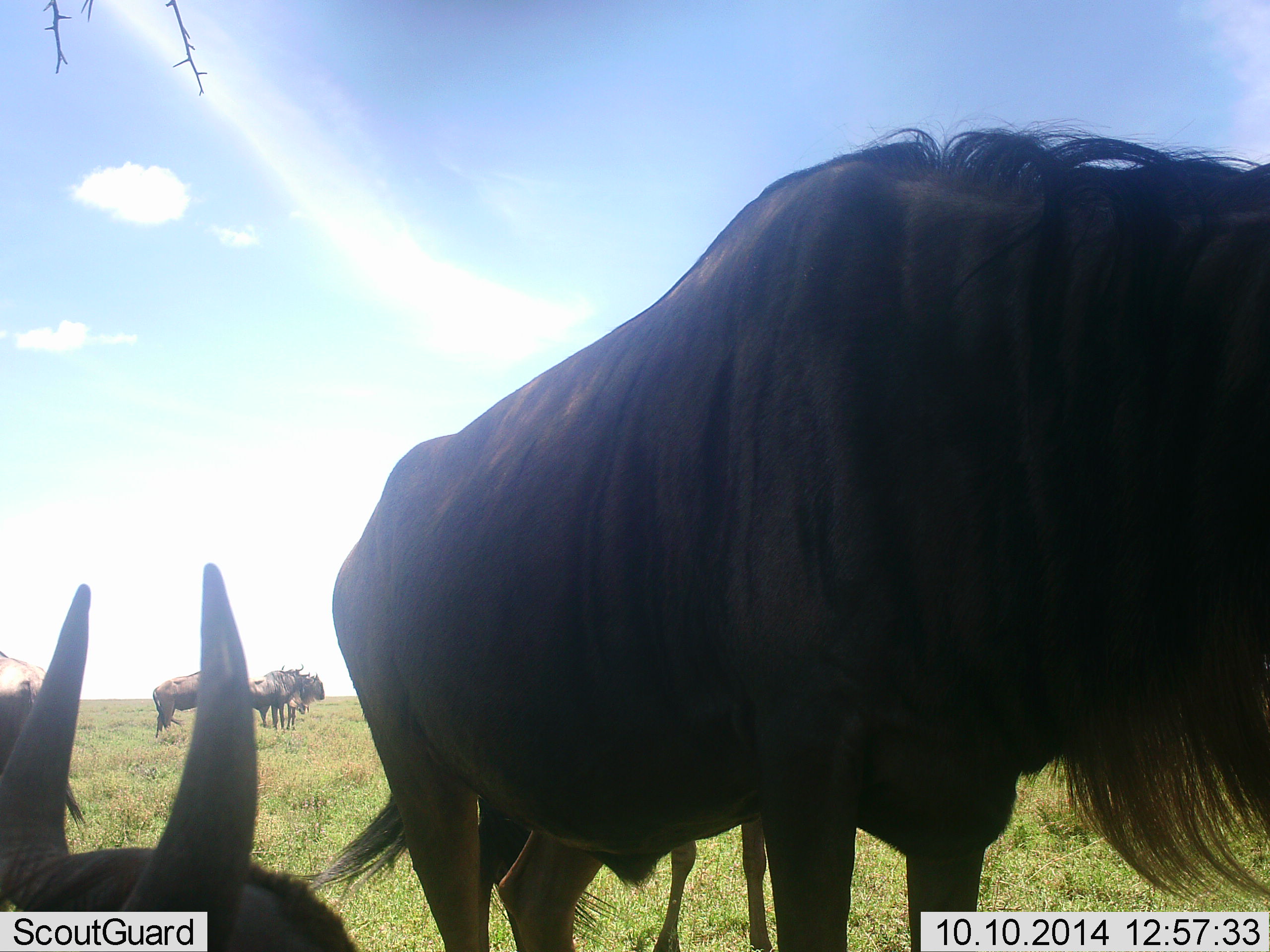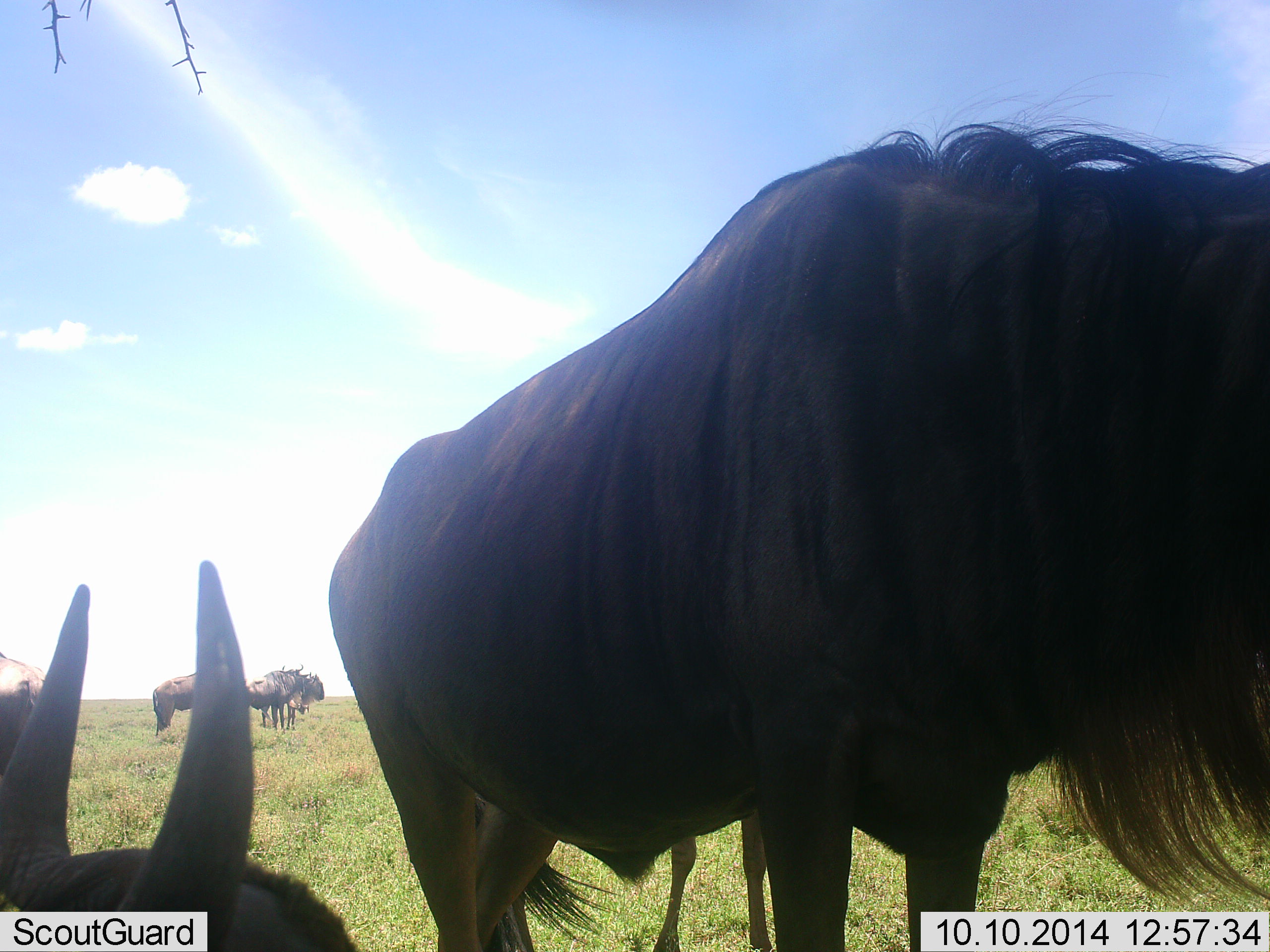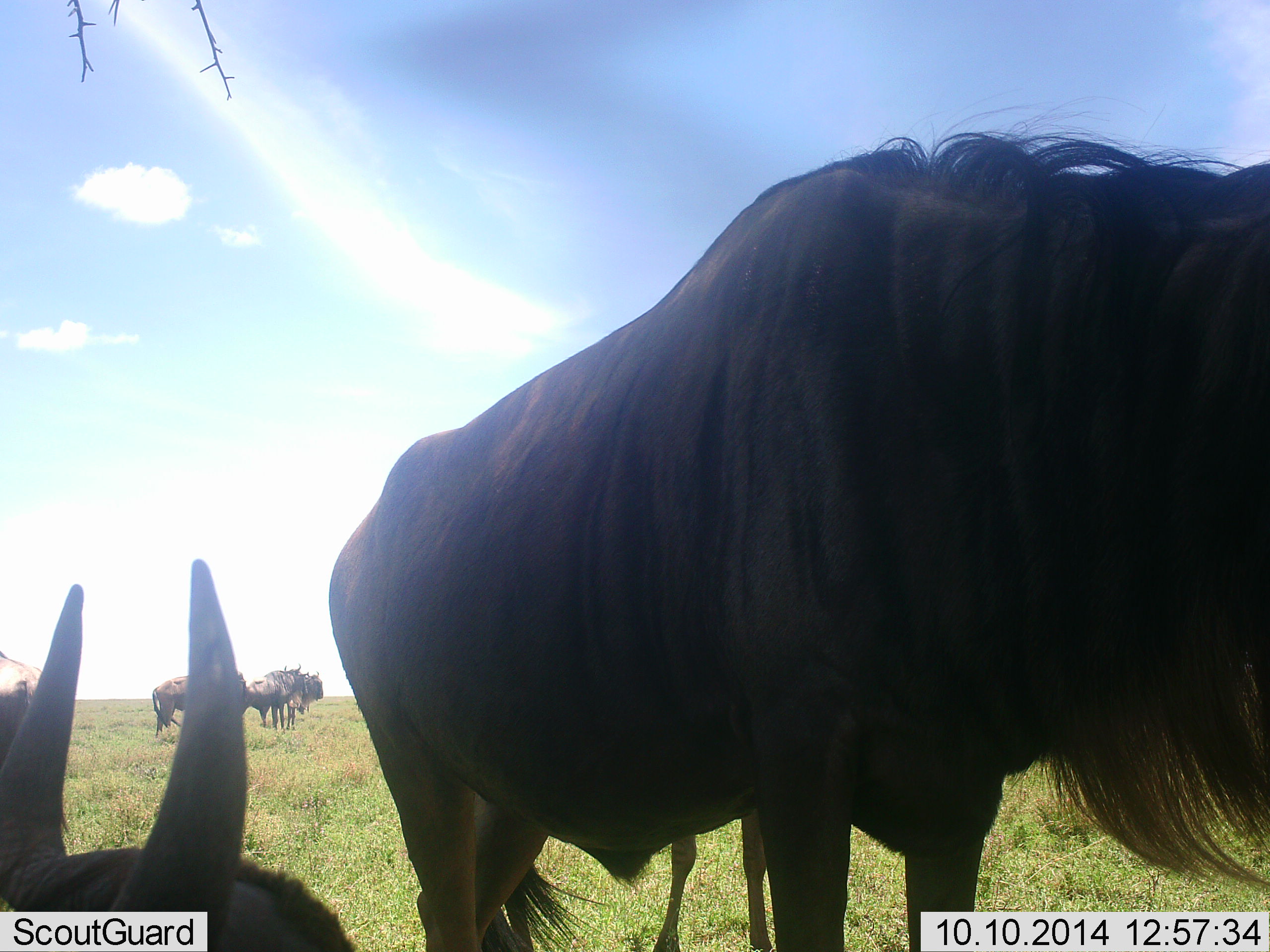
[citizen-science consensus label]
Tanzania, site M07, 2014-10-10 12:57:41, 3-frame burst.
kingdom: Animalia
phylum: Chordata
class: Mammalia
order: Artiodactyla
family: Bovidae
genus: Connochaetes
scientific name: Connochaetes taurinus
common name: blue wildebeest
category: wildebeest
Wildebeest (blue wildebeest) (Connochaetes taurinus), count 7. Behavior (volunteer vote fractions): standing 80%, resting 70%, moving 20%, interacting 0%. Young present (vote fraction): 0%. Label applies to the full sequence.